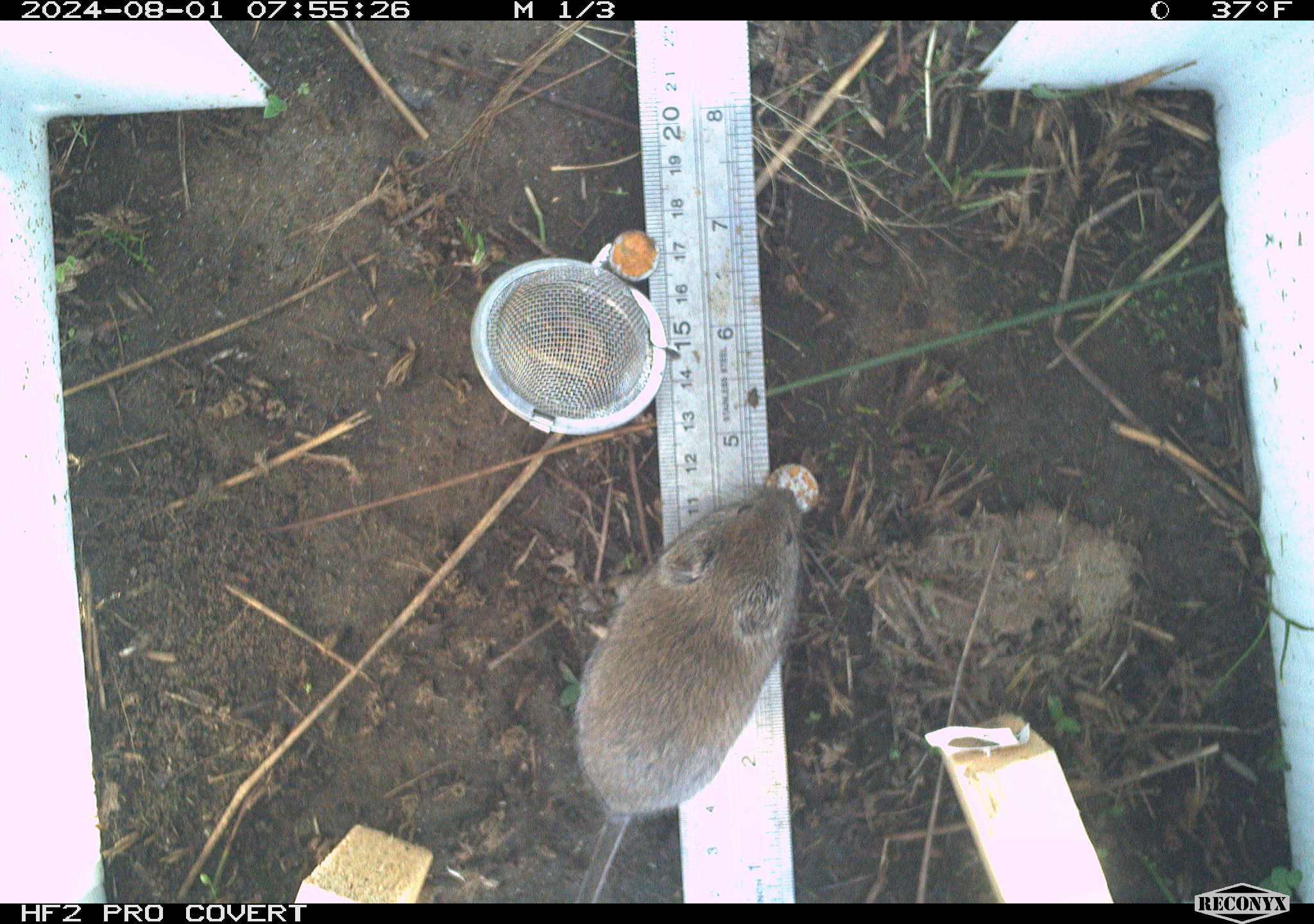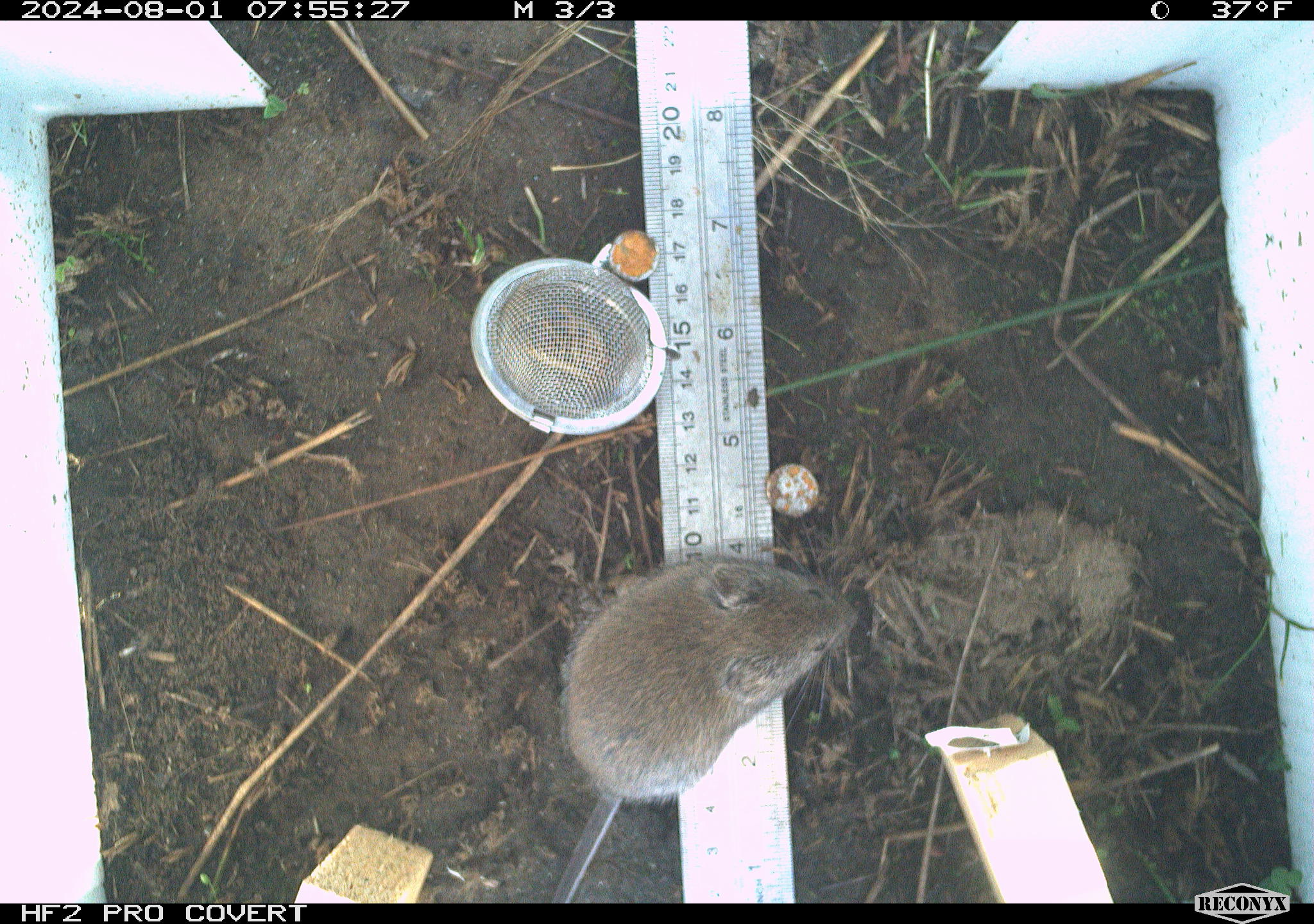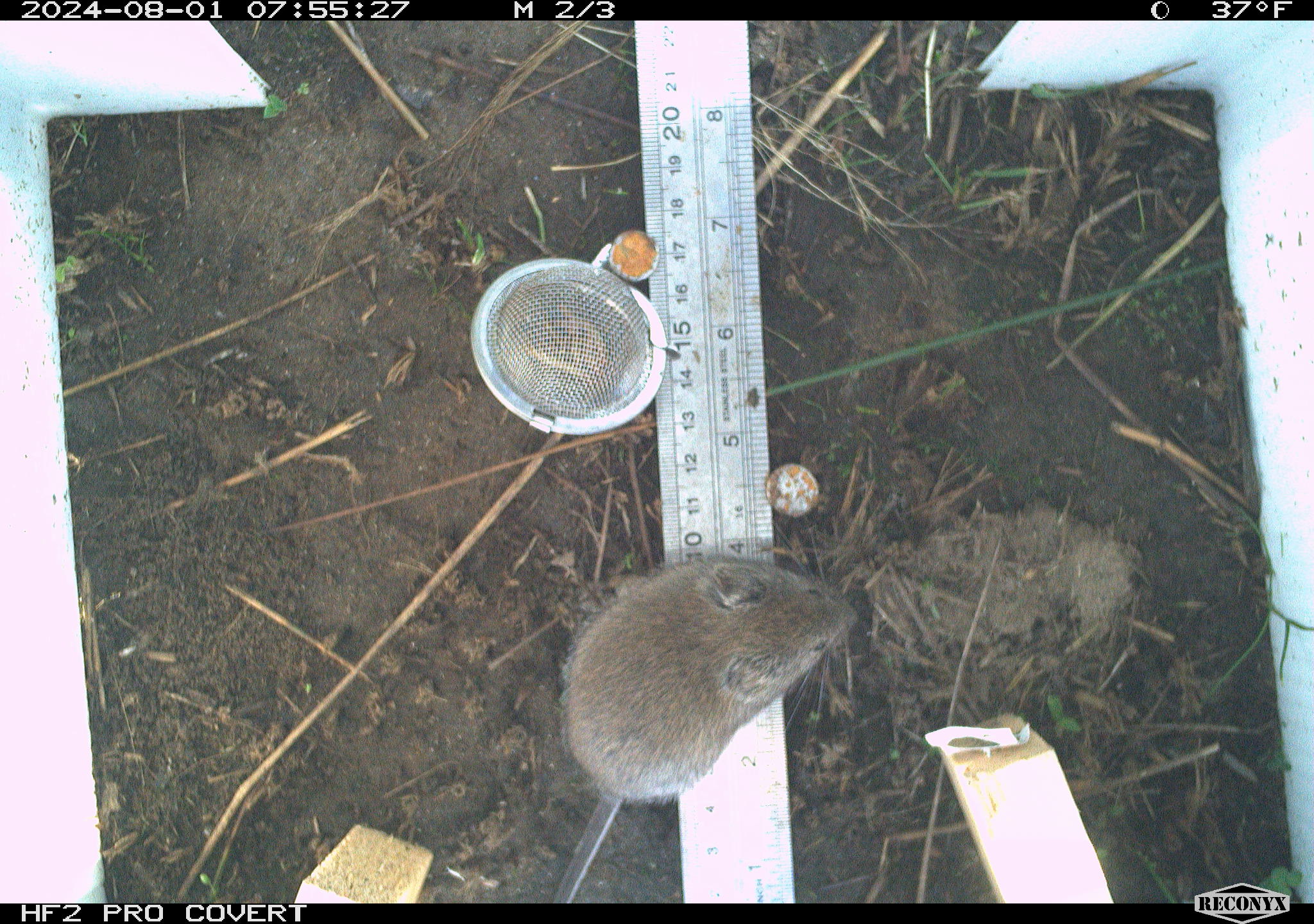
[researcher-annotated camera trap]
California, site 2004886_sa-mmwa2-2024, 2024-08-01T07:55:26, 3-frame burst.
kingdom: Animalia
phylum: Chordata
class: Mammalia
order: Rodentia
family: Cricetidae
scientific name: Arvicolinae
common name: voles, lemmings, and muskrats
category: arvicolinae subfamily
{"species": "arvicolinae subfamily (voles, lemmings, and muskrats) (Arvicolinae)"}